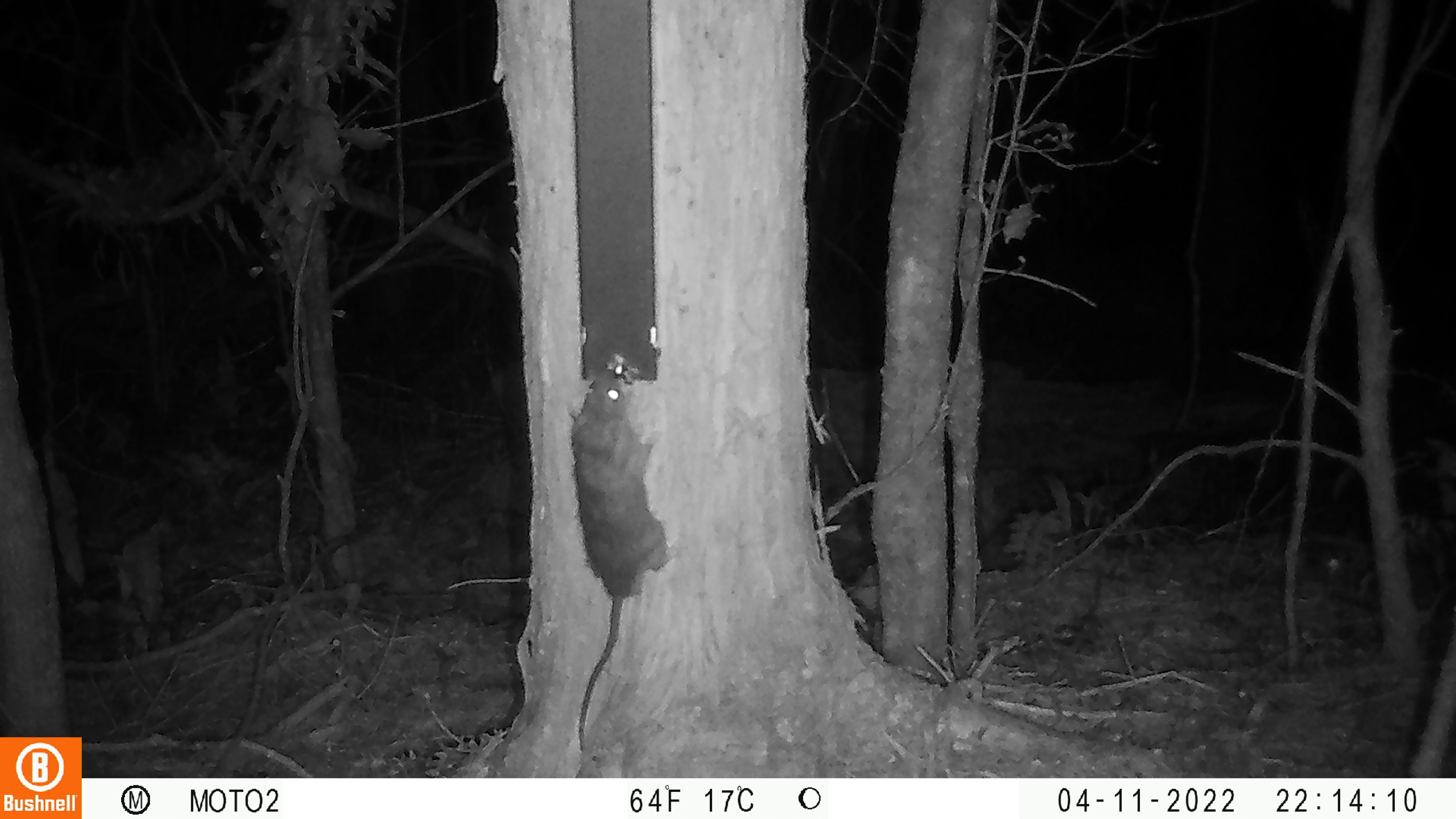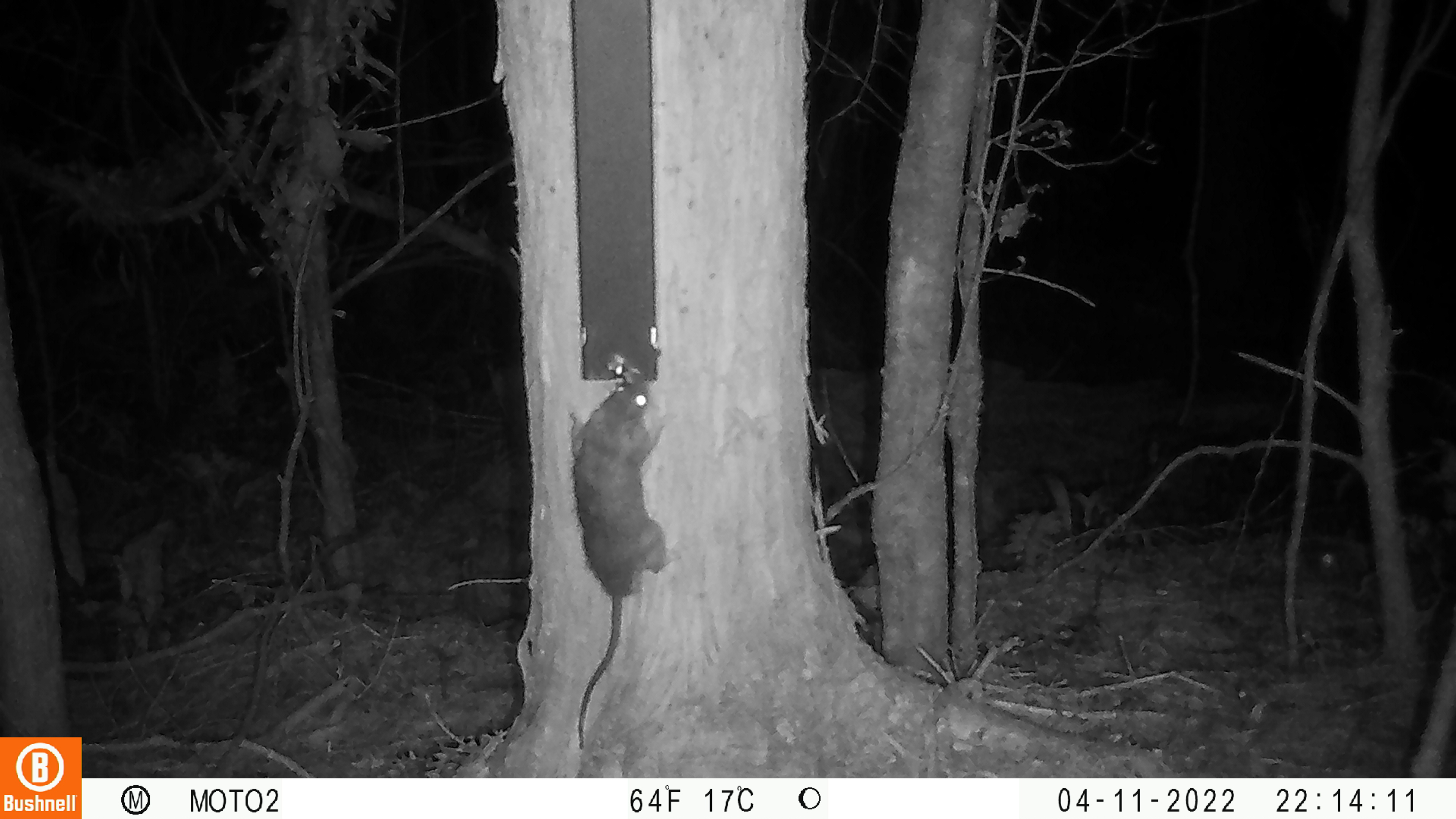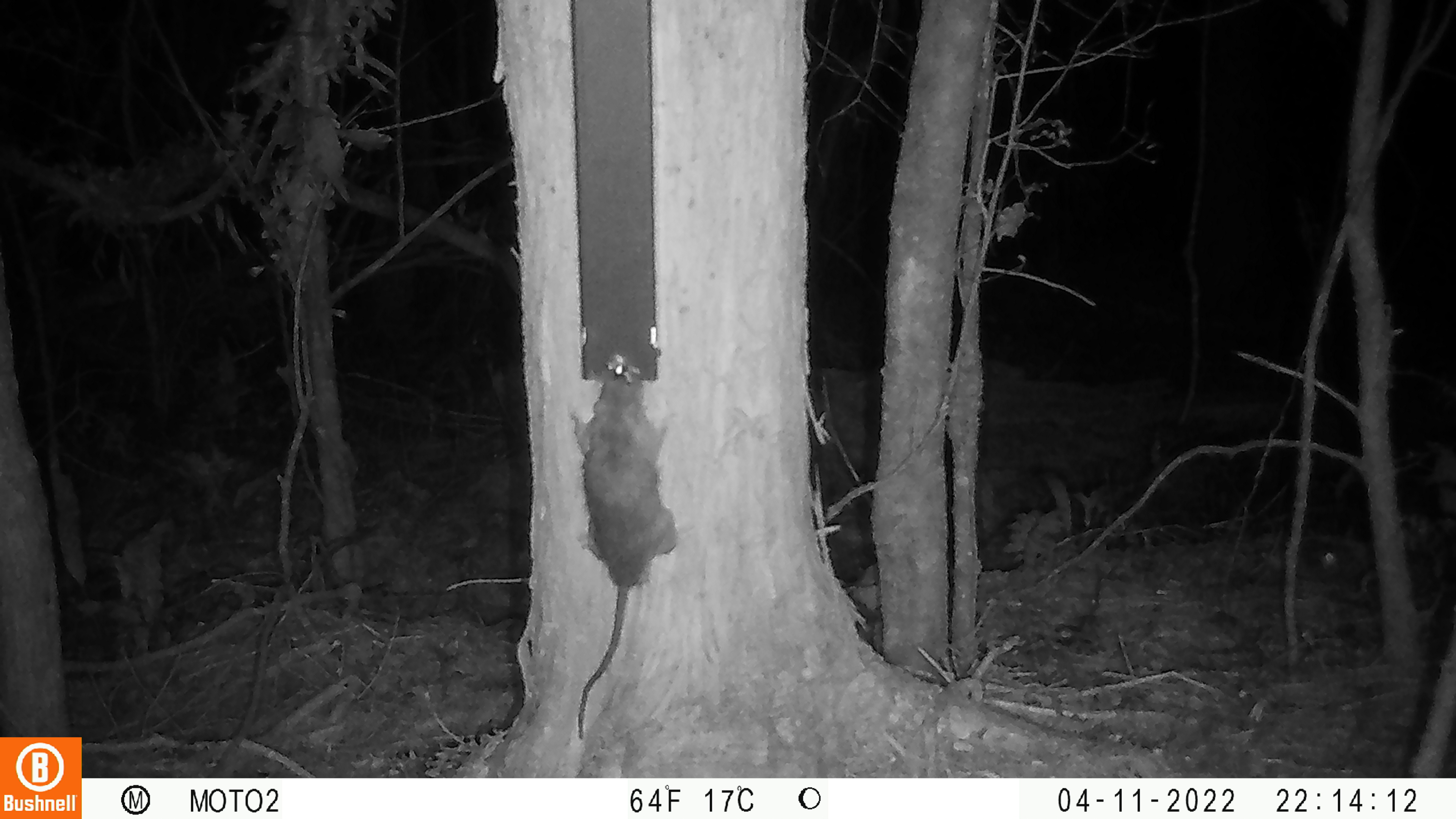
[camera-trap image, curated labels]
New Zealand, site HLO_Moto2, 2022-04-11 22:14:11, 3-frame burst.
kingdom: Animalia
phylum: Chordata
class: Mammalia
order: Rodentia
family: Muridae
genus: Rattus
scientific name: Rattus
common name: rat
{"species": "rat (Rattus)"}